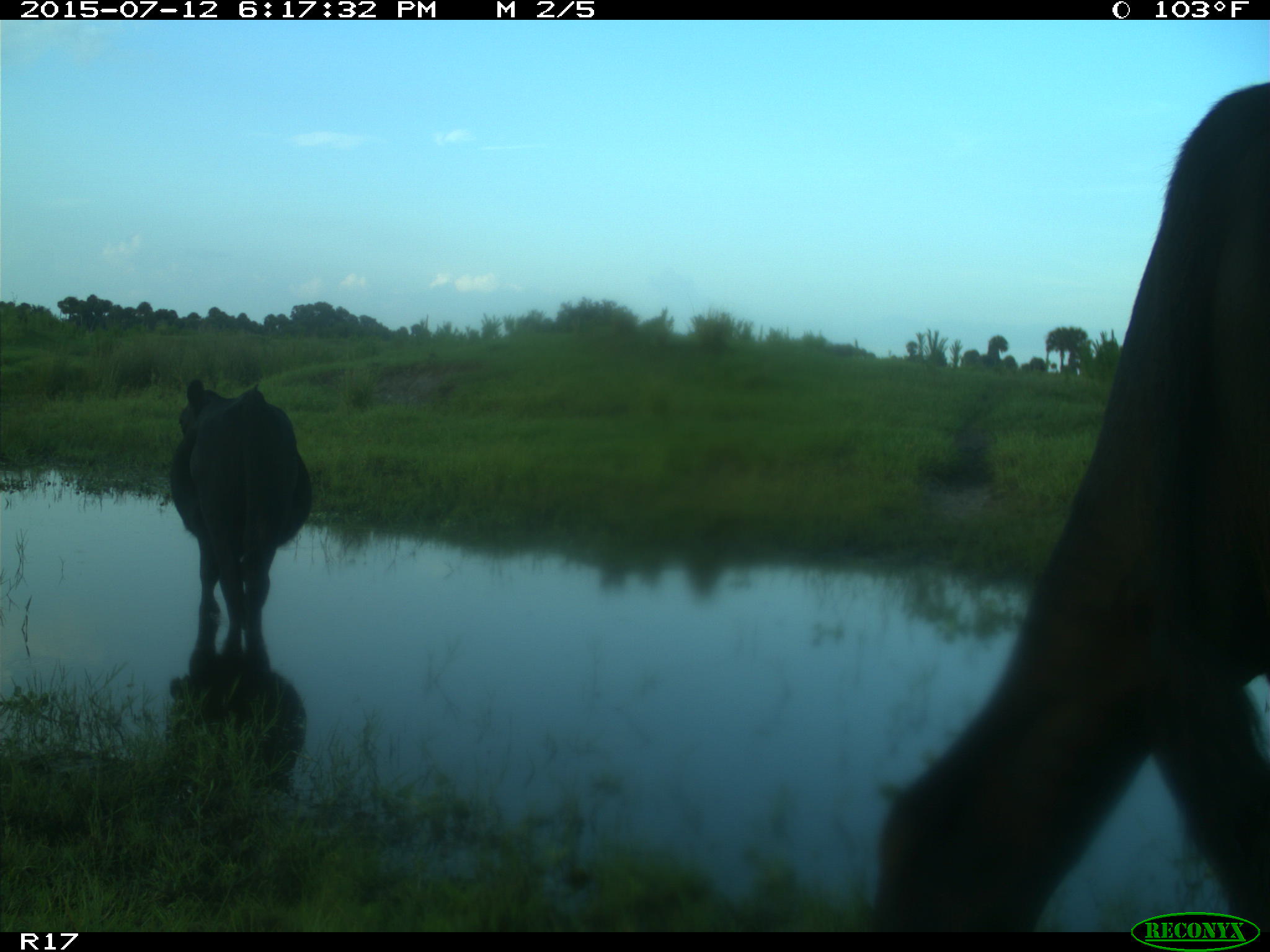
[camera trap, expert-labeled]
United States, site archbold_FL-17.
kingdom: Animalia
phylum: Chordata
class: Mammalia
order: Artiodactyla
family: Bovidae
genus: Bos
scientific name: Bos taurus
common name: domestic cow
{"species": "Bos taurus (domestic cow)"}